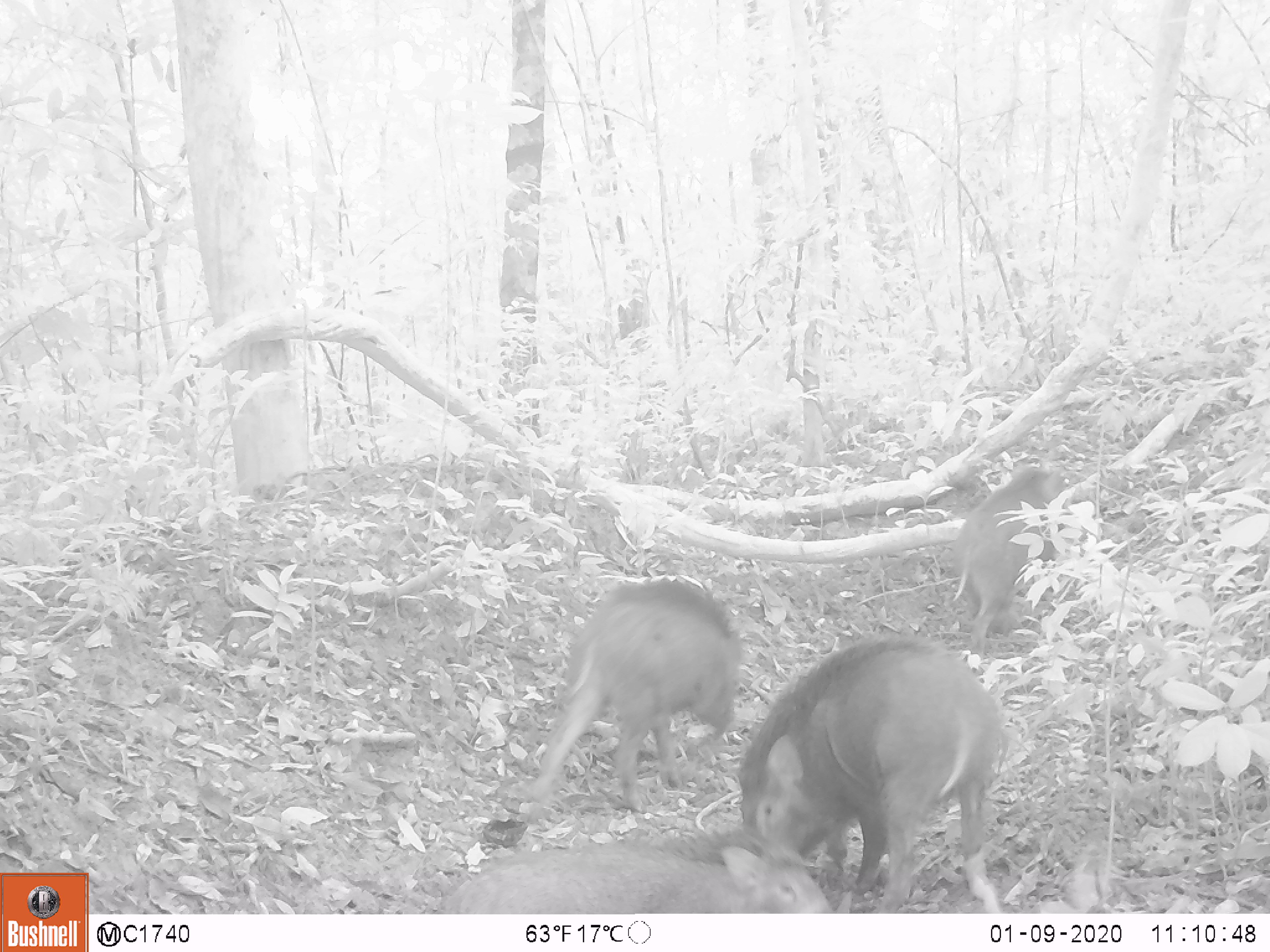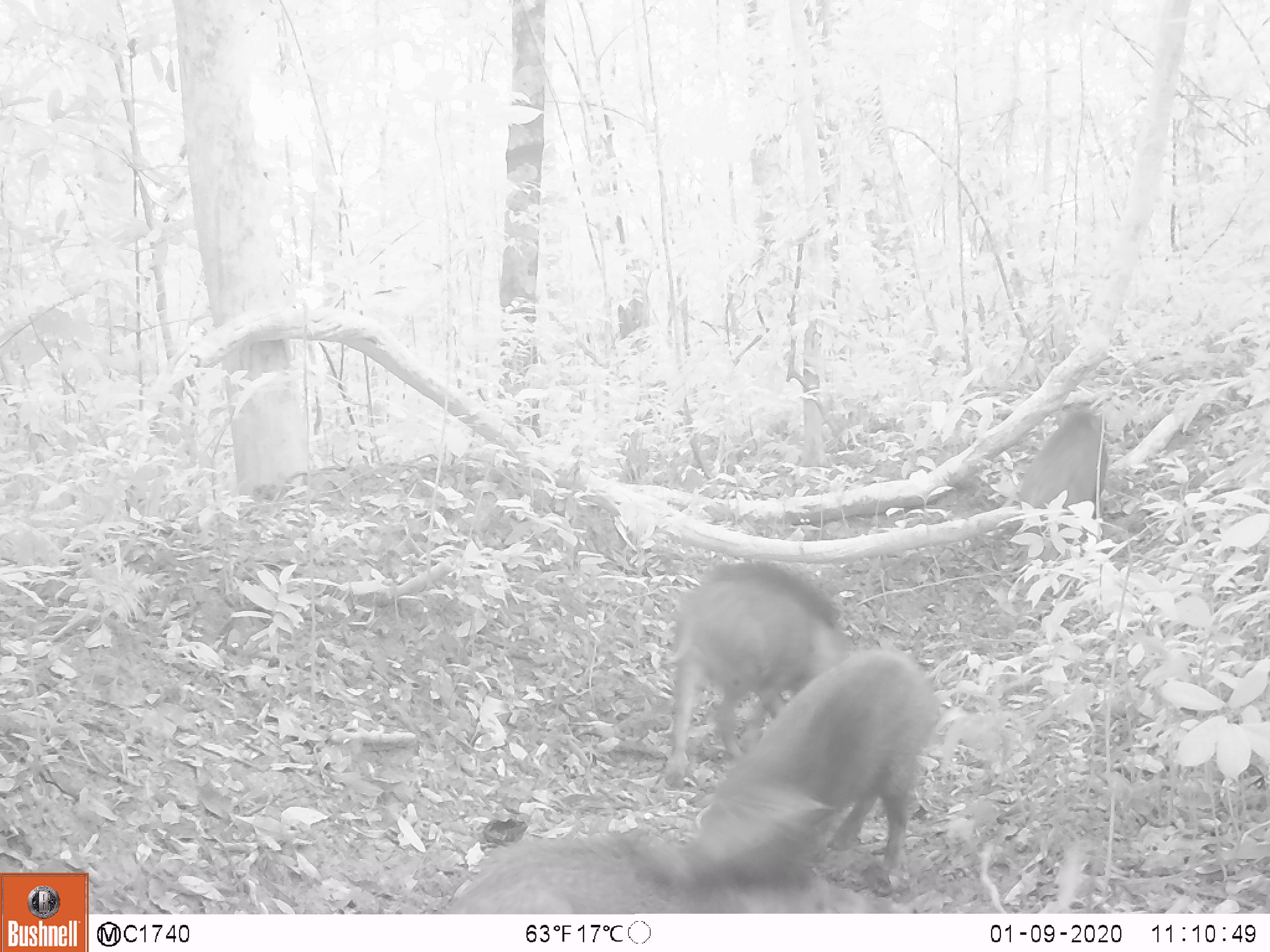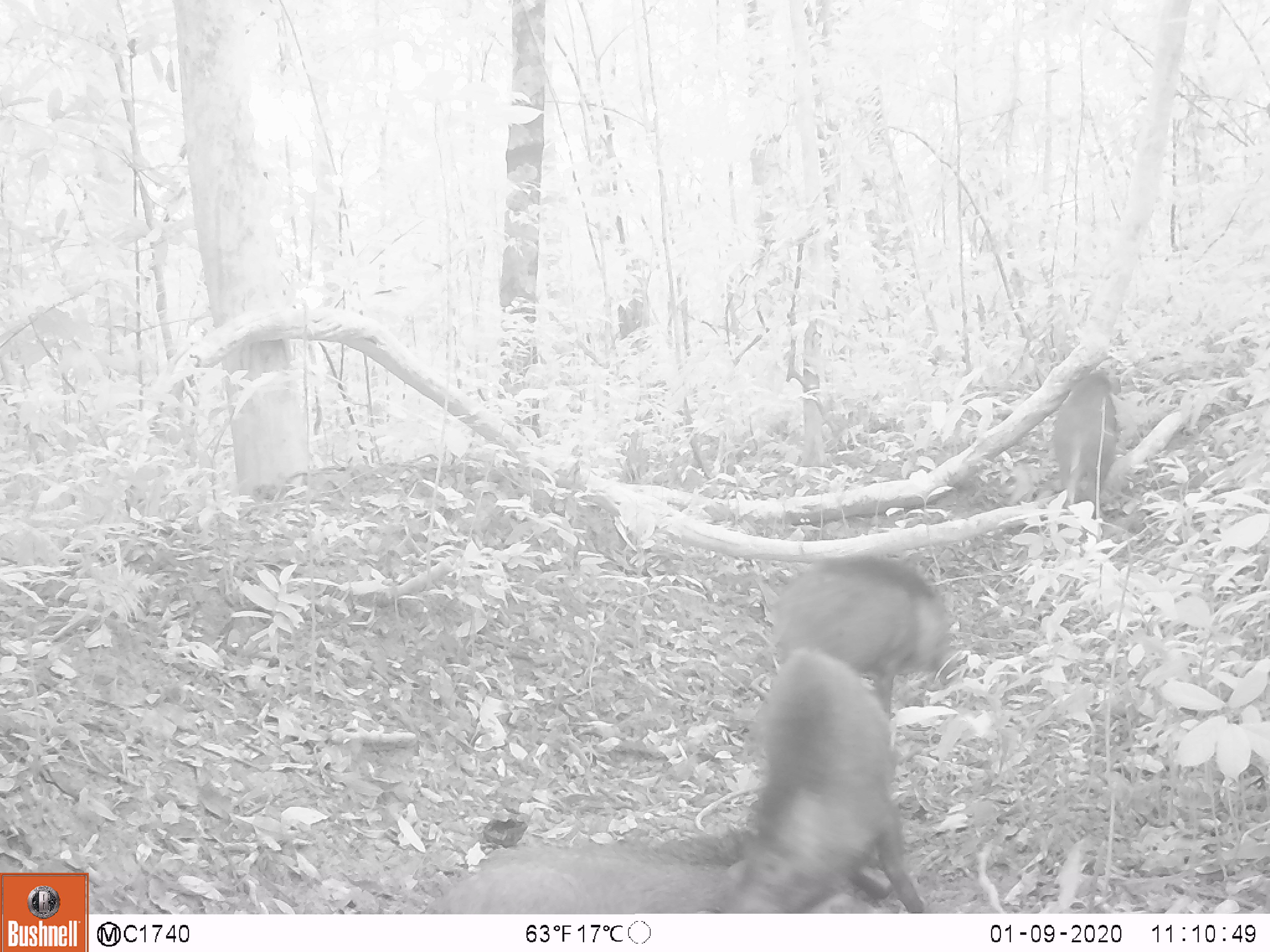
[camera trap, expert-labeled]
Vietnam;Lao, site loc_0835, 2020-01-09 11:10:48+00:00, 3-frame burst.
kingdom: Animalia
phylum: Chordata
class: Mammalia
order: Artiodactyla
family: Suidae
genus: Sus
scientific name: Sus scrofa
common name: eurasian wild pig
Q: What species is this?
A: Eurasian wild pig (Sus scrofa).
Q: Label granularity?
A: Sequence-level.